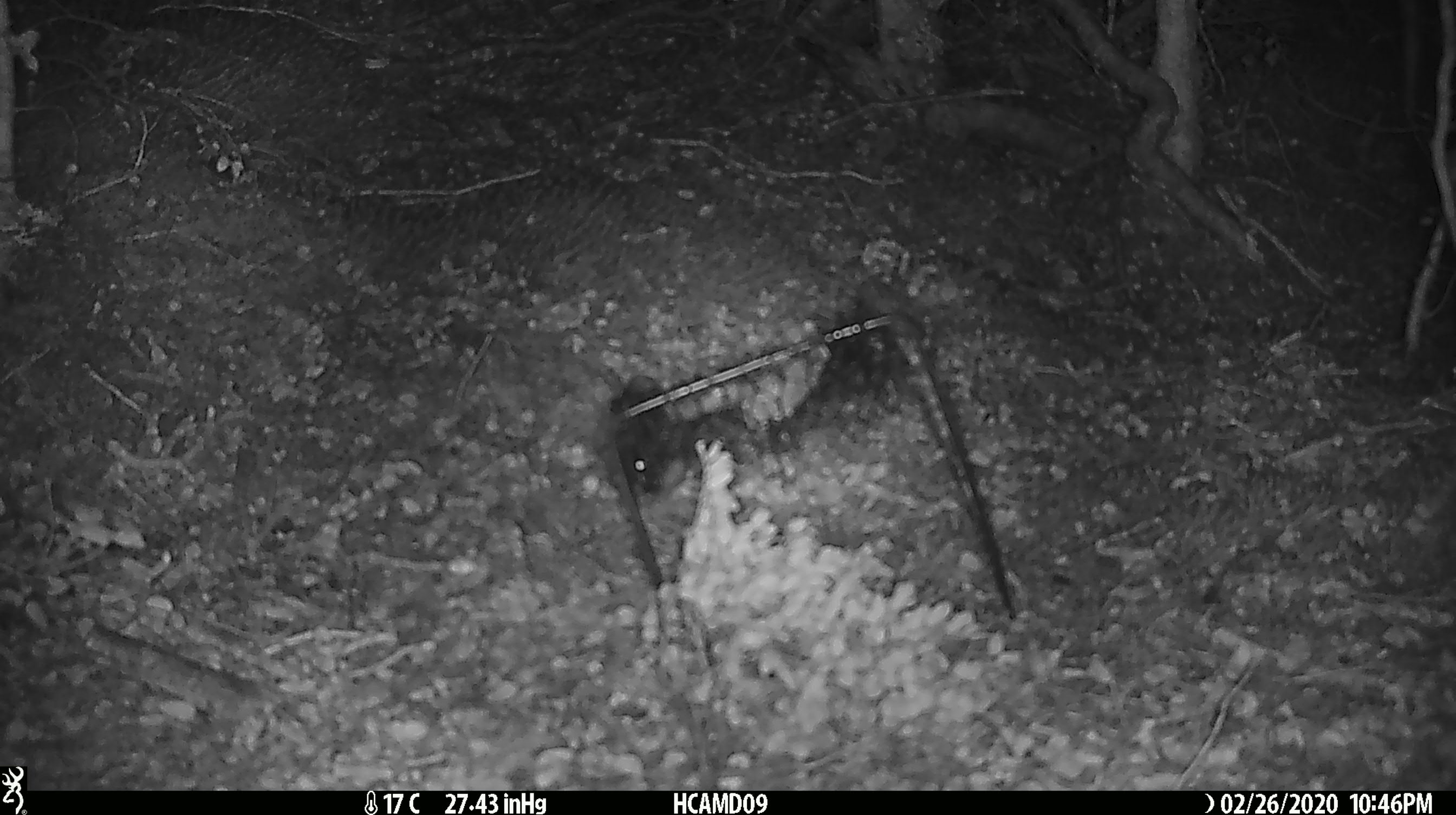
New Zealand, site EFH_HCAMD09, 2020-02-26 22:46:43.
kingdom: Animalia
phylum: Chordata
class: Mammalia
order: Rodentia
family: Muridae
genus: Mus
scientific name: Mus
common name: mouse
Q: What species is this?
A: Mouse (Mus).